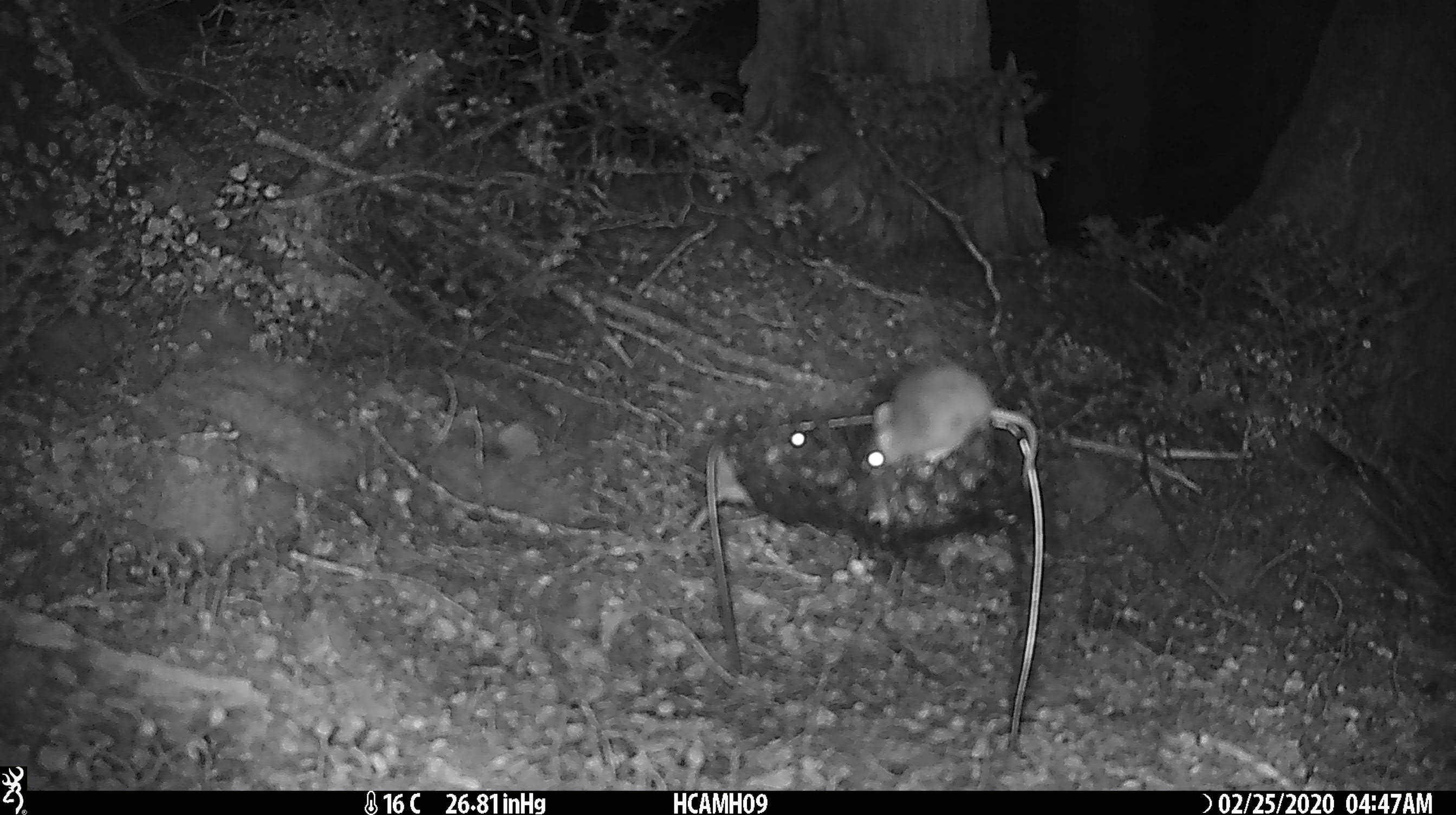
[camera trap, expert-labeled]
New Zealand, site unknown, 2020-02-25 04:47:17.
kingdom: Animalia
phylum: Chordata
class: Mammalia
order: Rodentia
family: Muridae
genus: Mus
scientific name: Mus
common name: mouse